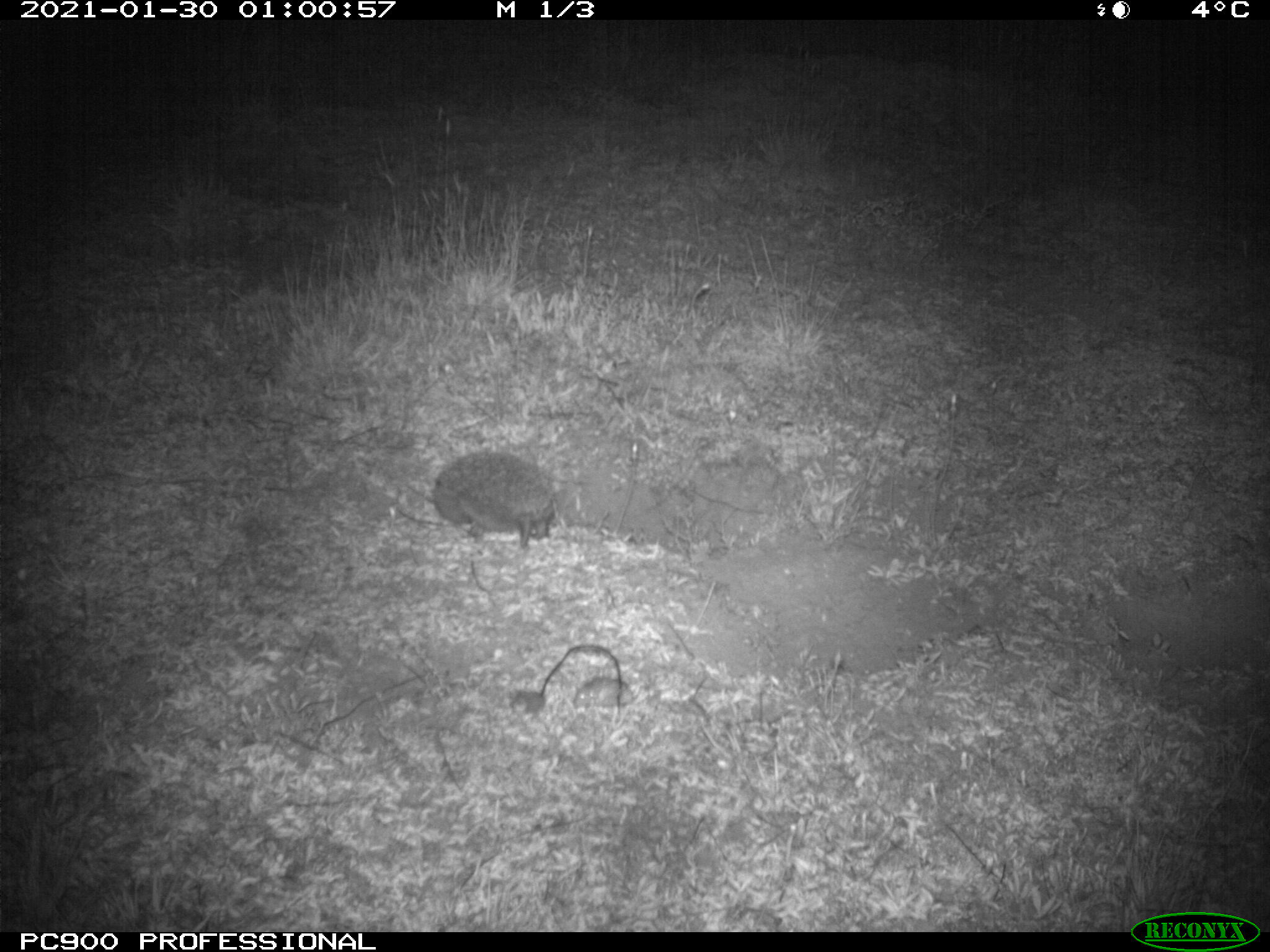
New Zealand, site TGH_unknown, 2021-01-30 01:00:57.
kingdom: Animalia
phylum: Chordata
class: Mammalia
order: Eulipotyphla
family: Erinaceidae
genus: Erinaceus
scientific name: Erinaceus europaeus europaeus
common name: european hedgehog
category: hedgehog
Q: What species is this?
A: Hedgehog (european hedgehog) (Erinaceus europaeus europaeus).